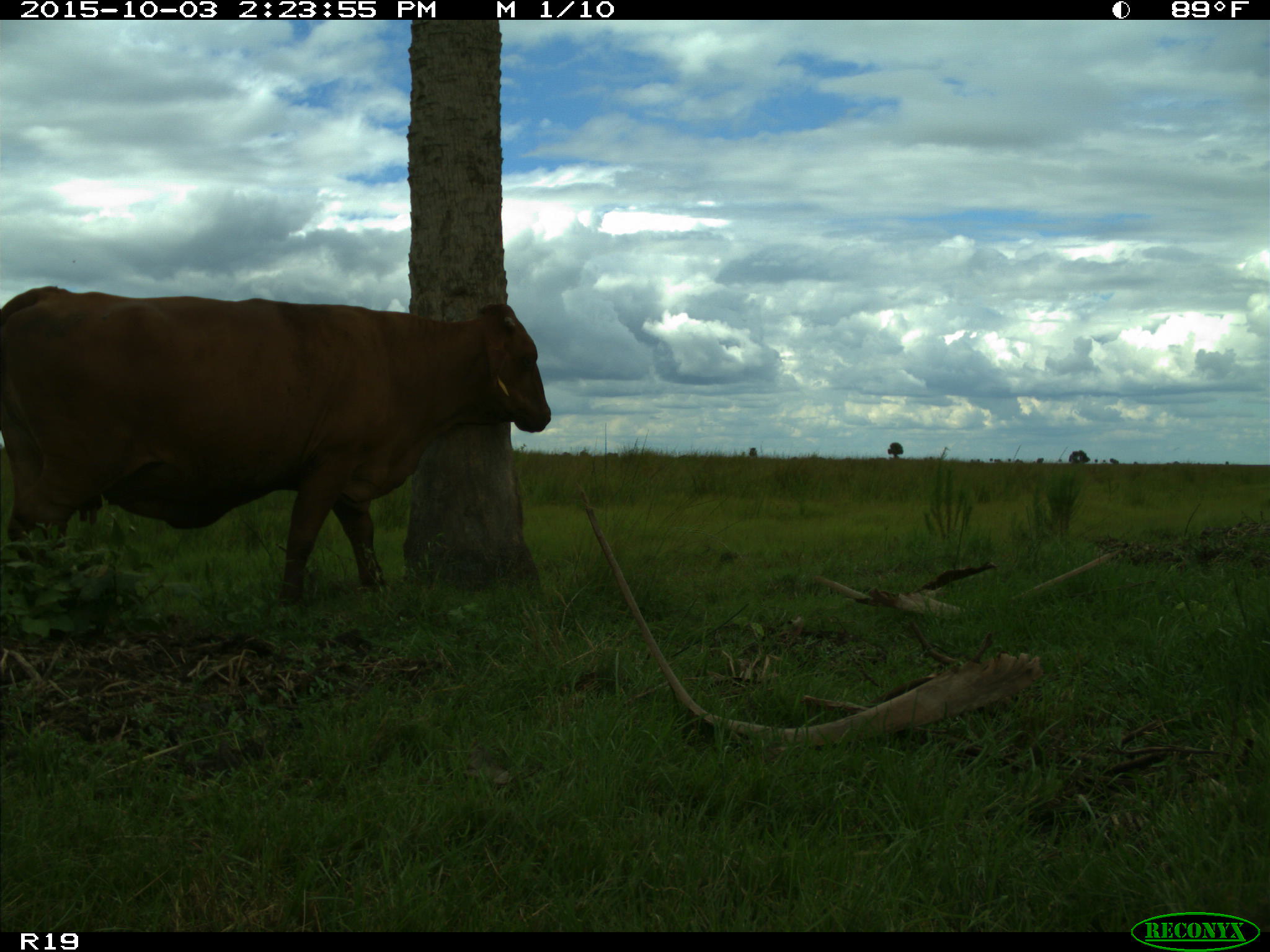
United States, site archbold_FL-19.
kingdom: Animalia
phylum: Chordata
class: Mammalia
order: Artiodactyla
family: Bovidae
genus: Bos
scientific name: Bos taurus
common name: domestic cow